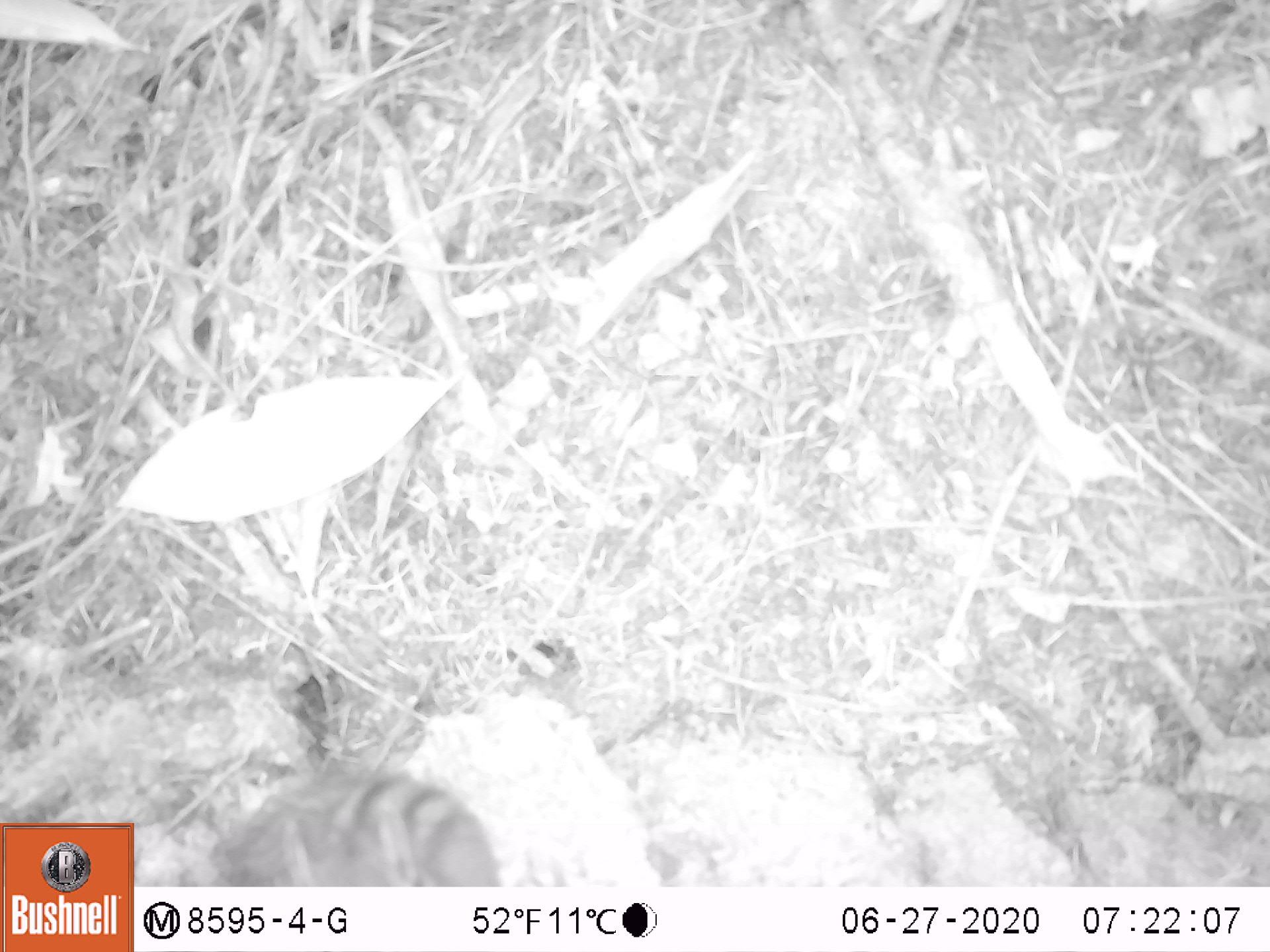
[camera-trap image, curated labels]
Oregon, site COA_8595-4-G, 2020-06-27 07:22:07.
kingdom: Animalia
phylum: Chordata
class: Mammalia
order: Rodentia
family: Sciuridae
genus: Neotamias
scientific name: Neotamias townsendii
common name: townsend's chipmunk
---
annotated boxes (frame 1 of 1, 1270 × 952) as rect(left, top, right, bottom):
townsend's chipmunk: rect(204, 759, 517, 881)